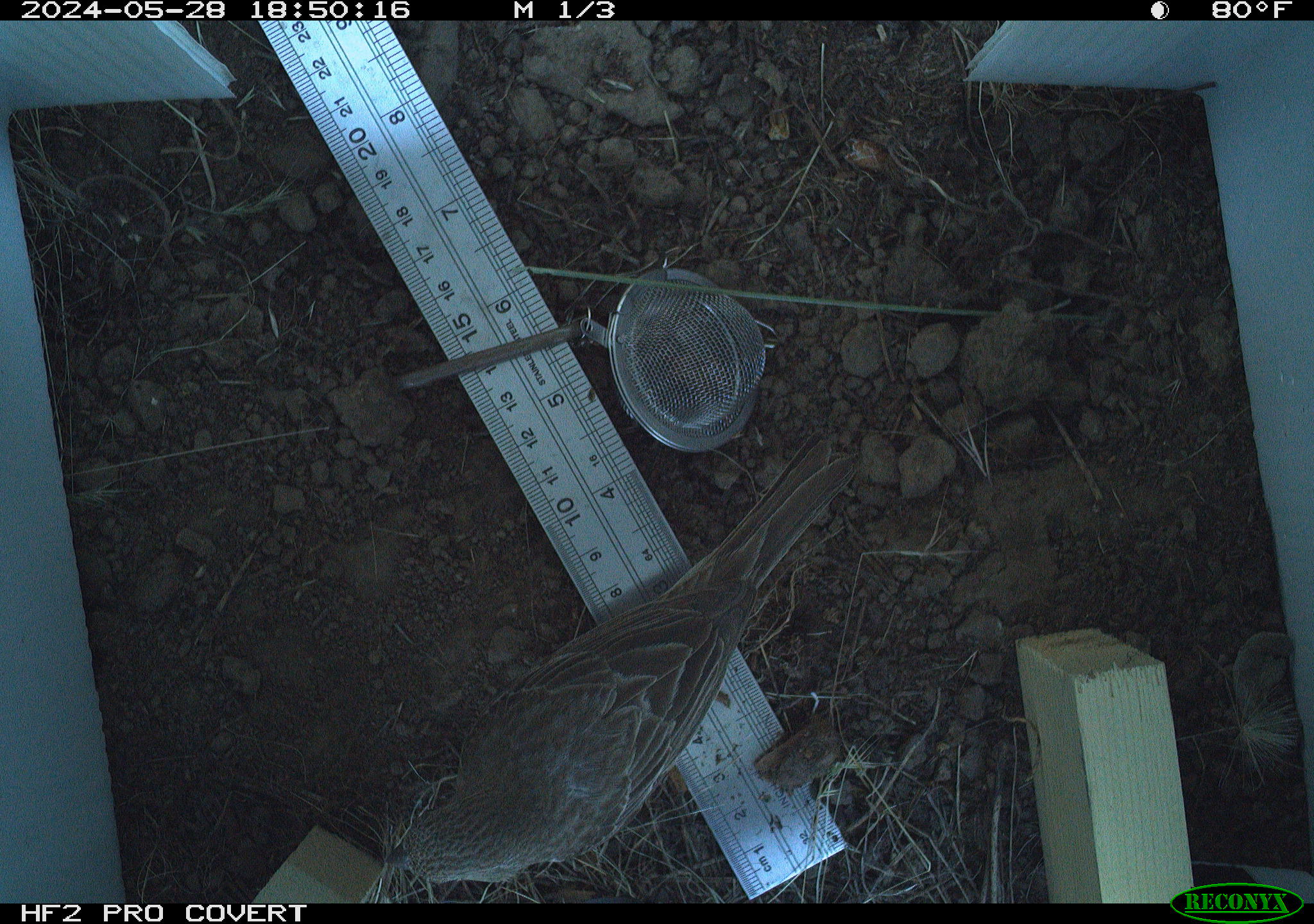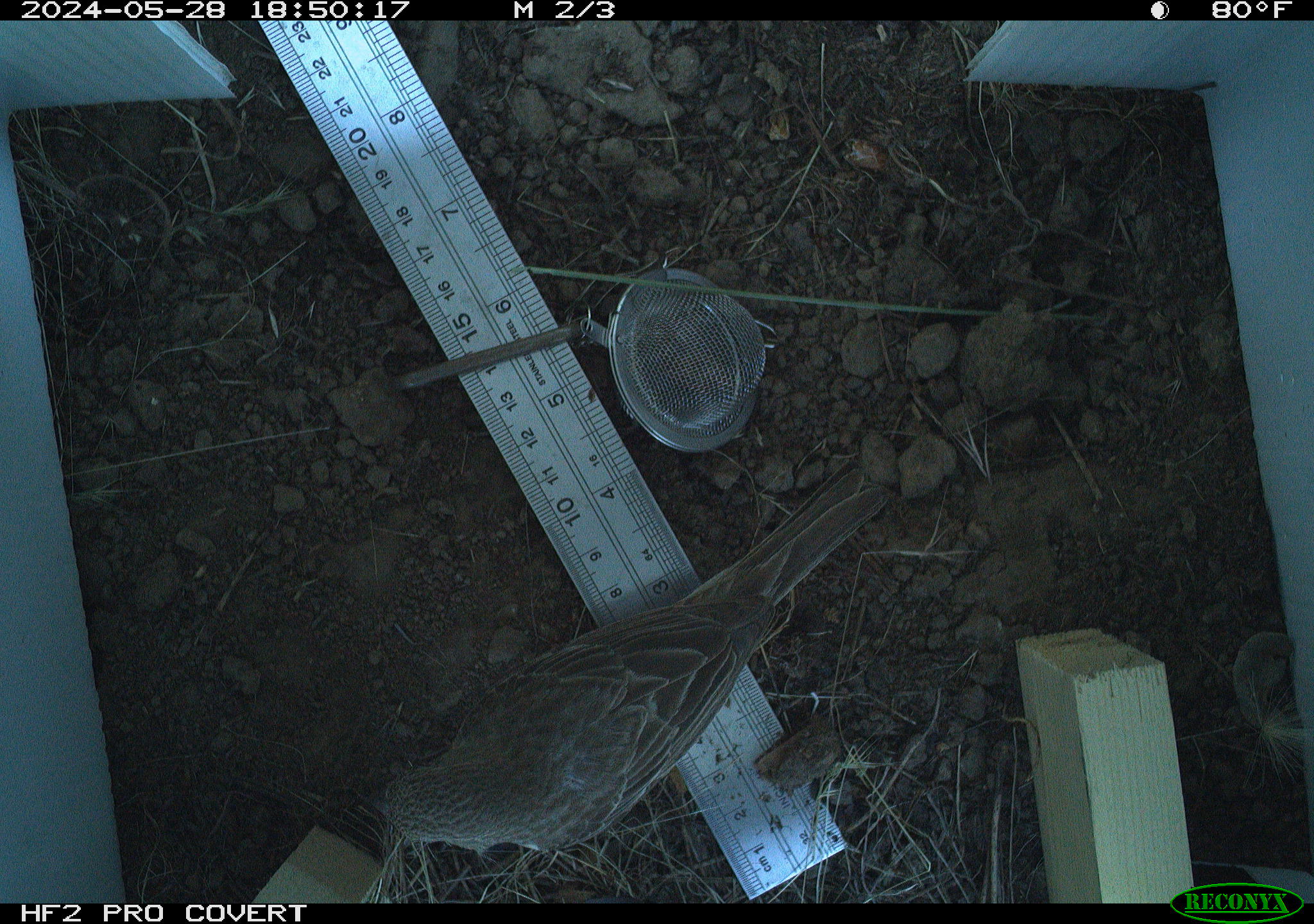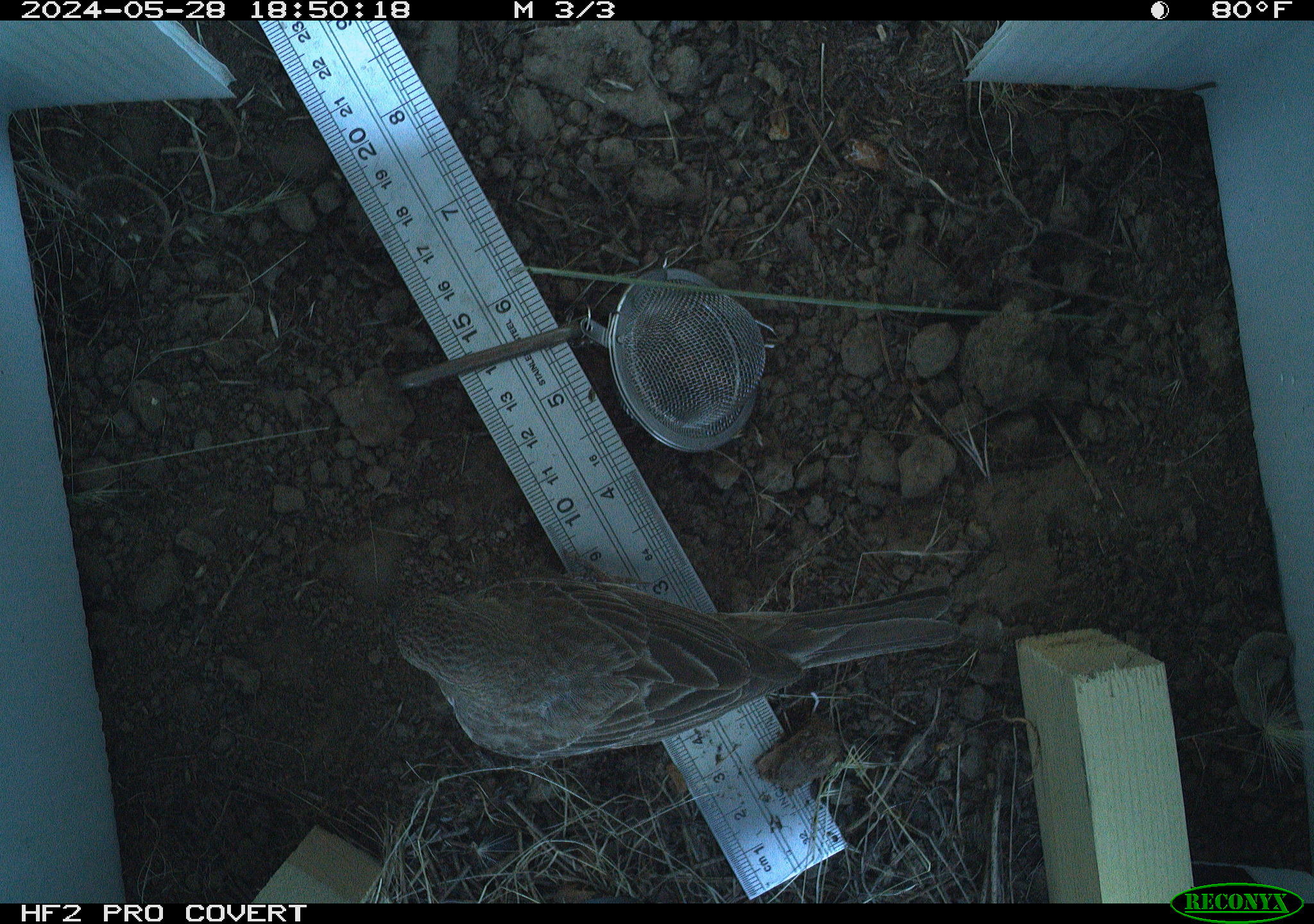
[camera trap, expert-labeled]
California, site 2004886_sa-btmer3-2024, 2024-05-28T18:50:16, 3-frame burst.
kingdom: Animalia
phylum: Chordata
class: Aves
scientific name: Aves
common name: bird